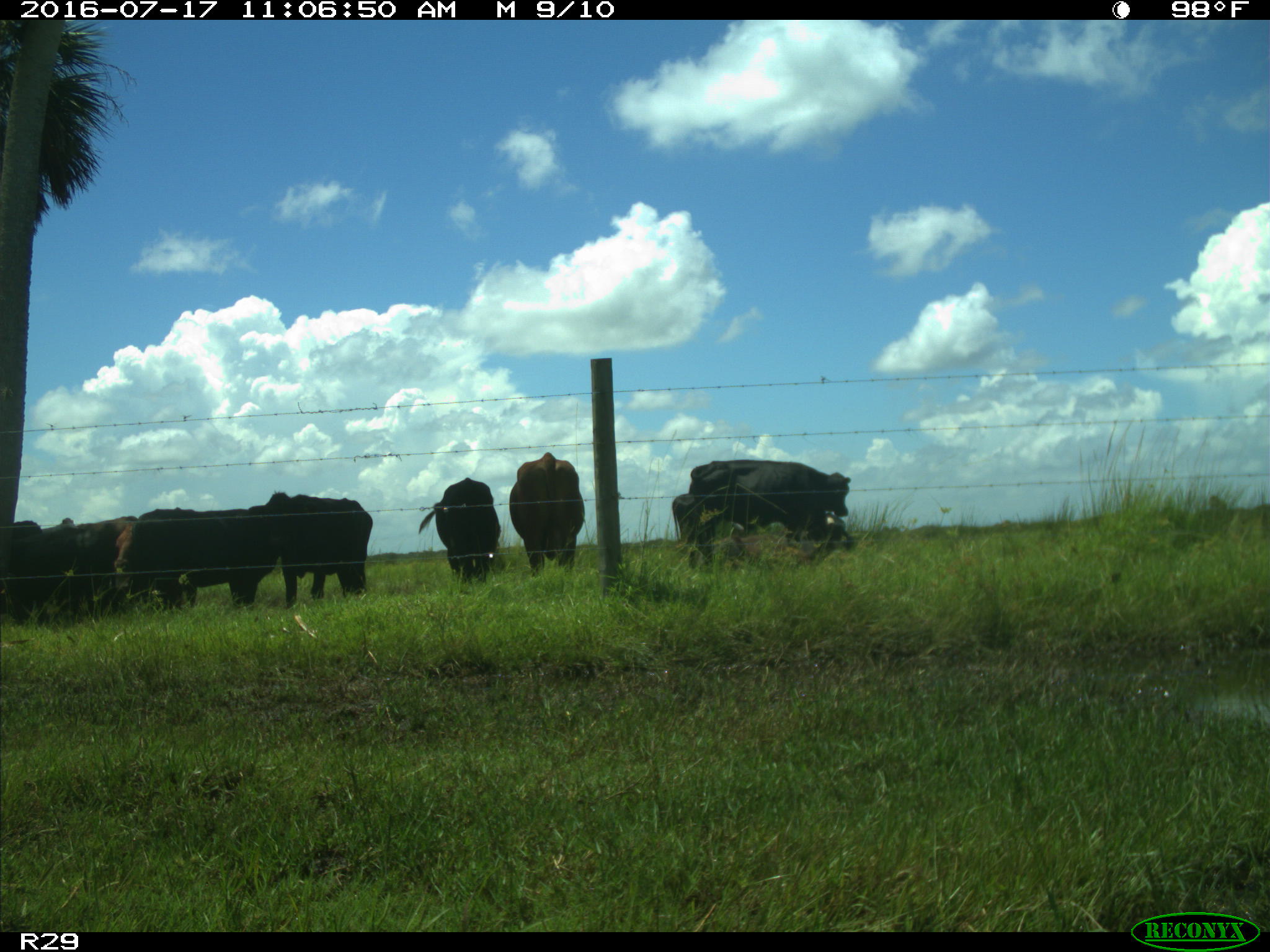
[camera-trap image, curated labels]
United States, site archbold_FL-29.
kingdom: Animalia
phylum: Chordata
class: Mammalia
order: Artiodactyla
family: Bovidae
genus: Bos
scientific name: Bos taurus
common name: domestic cow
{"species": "Bos taurus (domestic cow)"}